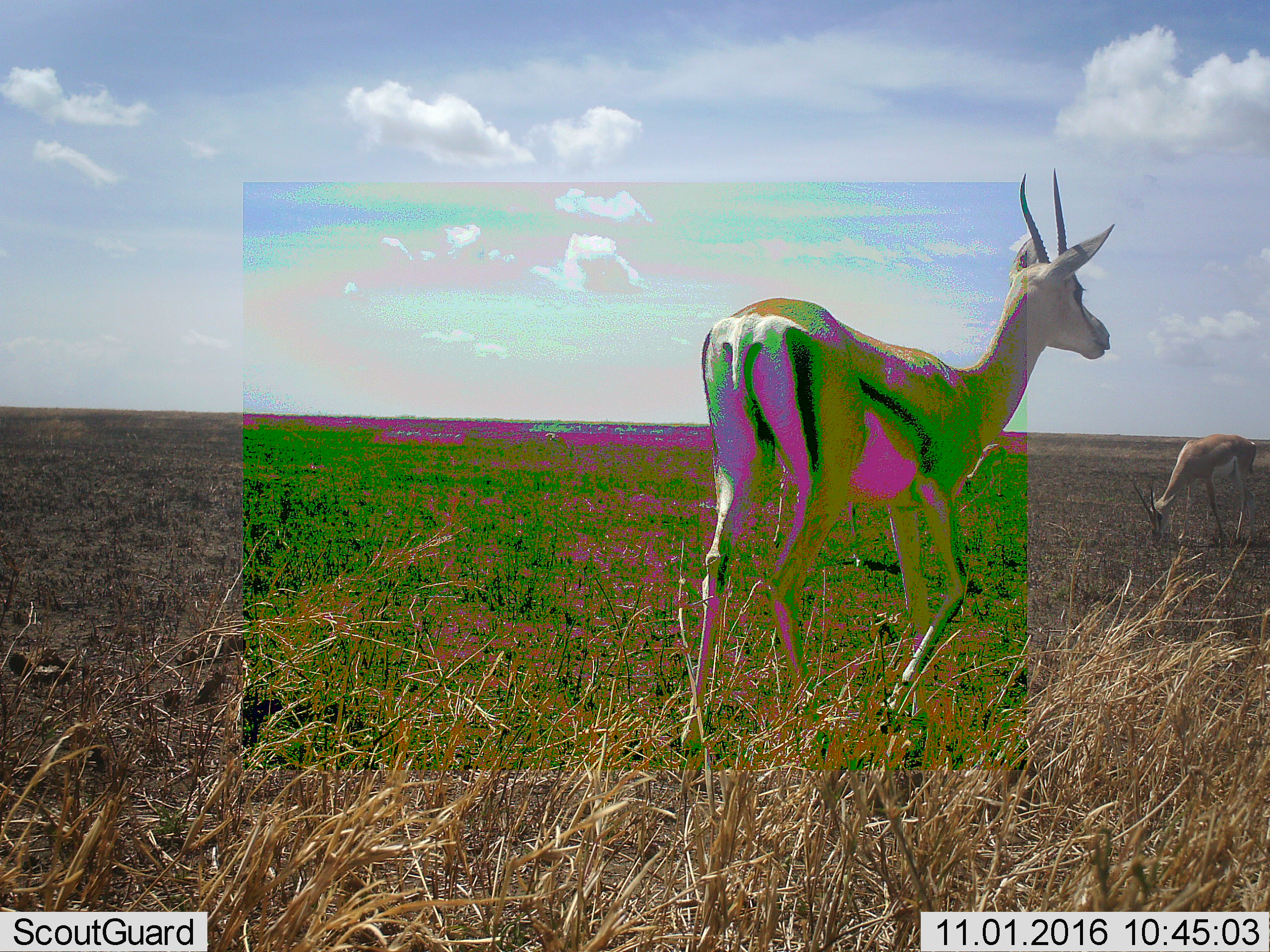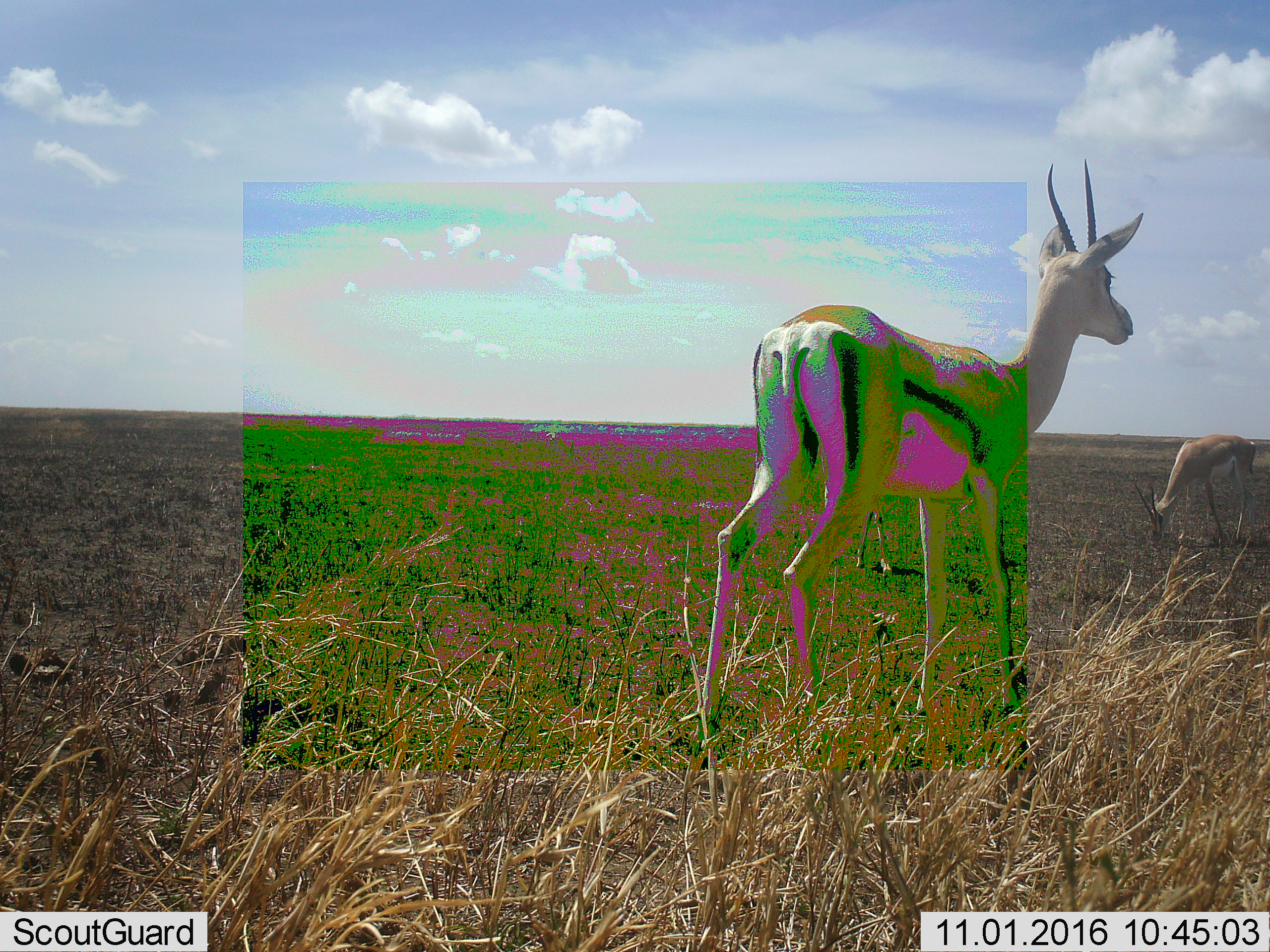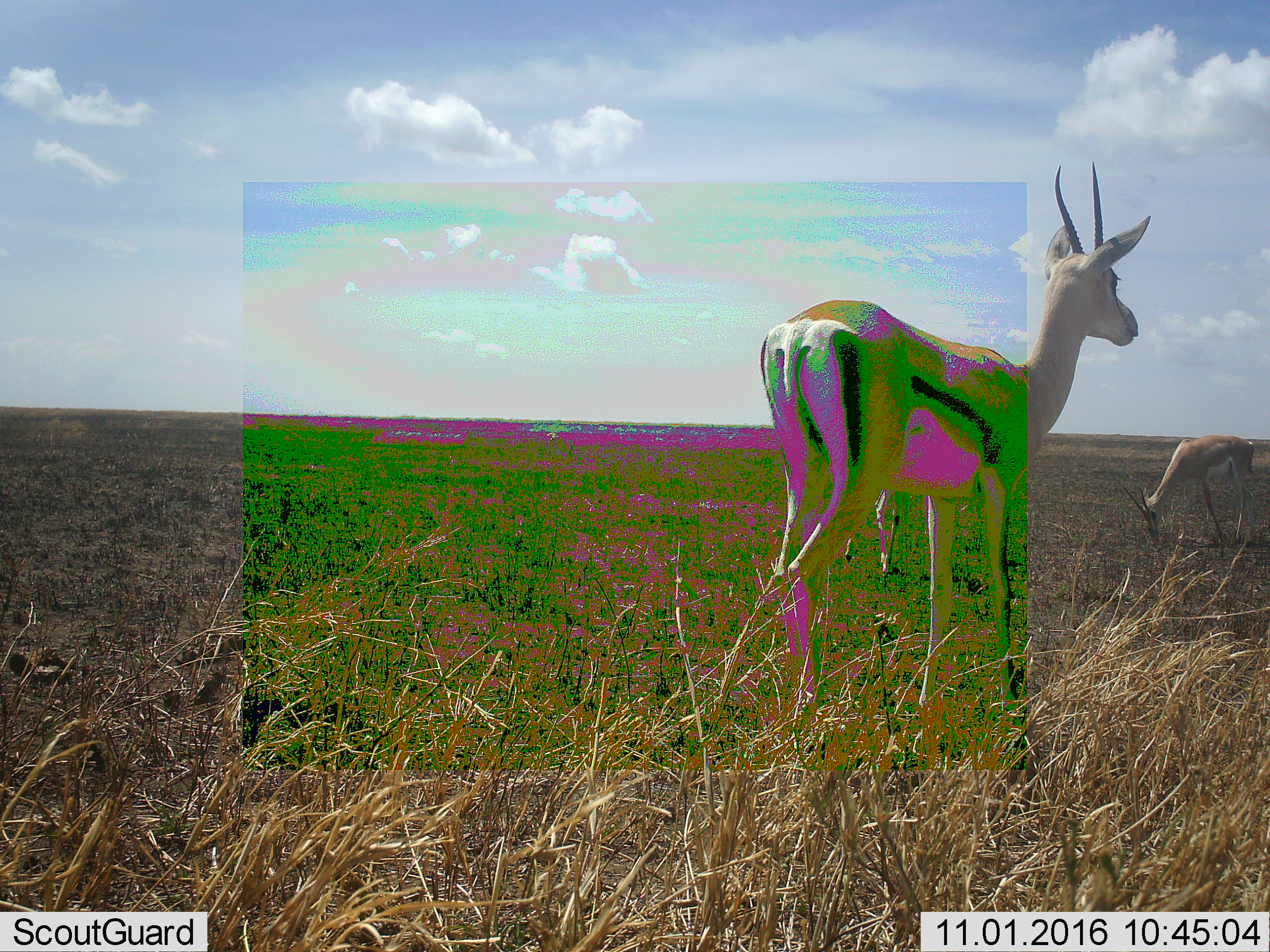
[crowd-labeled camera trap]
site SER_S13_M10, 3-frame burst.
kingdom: Animalia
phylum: Chordata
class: Mammalia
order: Artiodactyla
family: Bovidae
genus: Eudorcas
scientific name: Eudorcas thomsonii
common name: thomson's gazelle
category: gazellethomsons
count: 2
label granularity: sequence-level